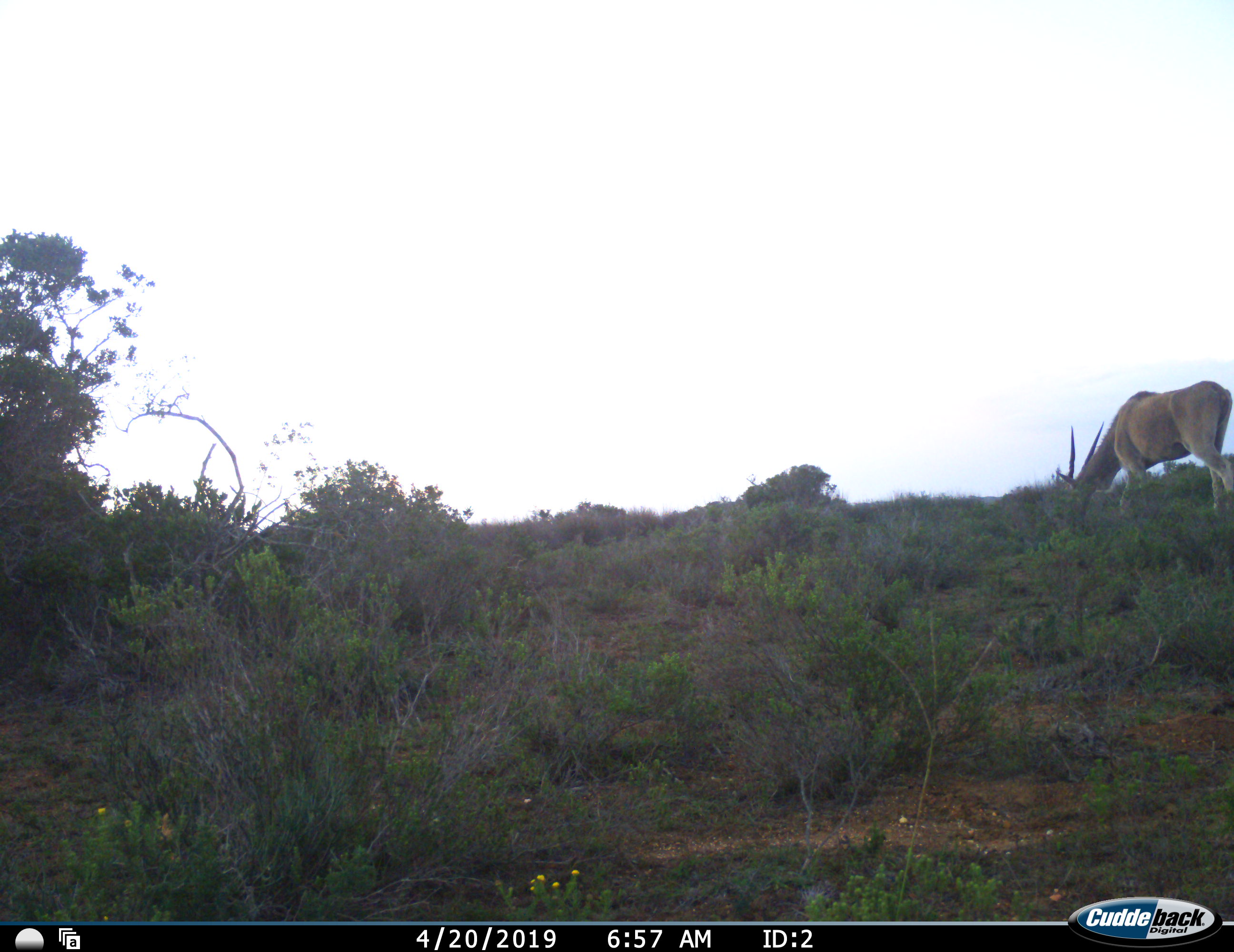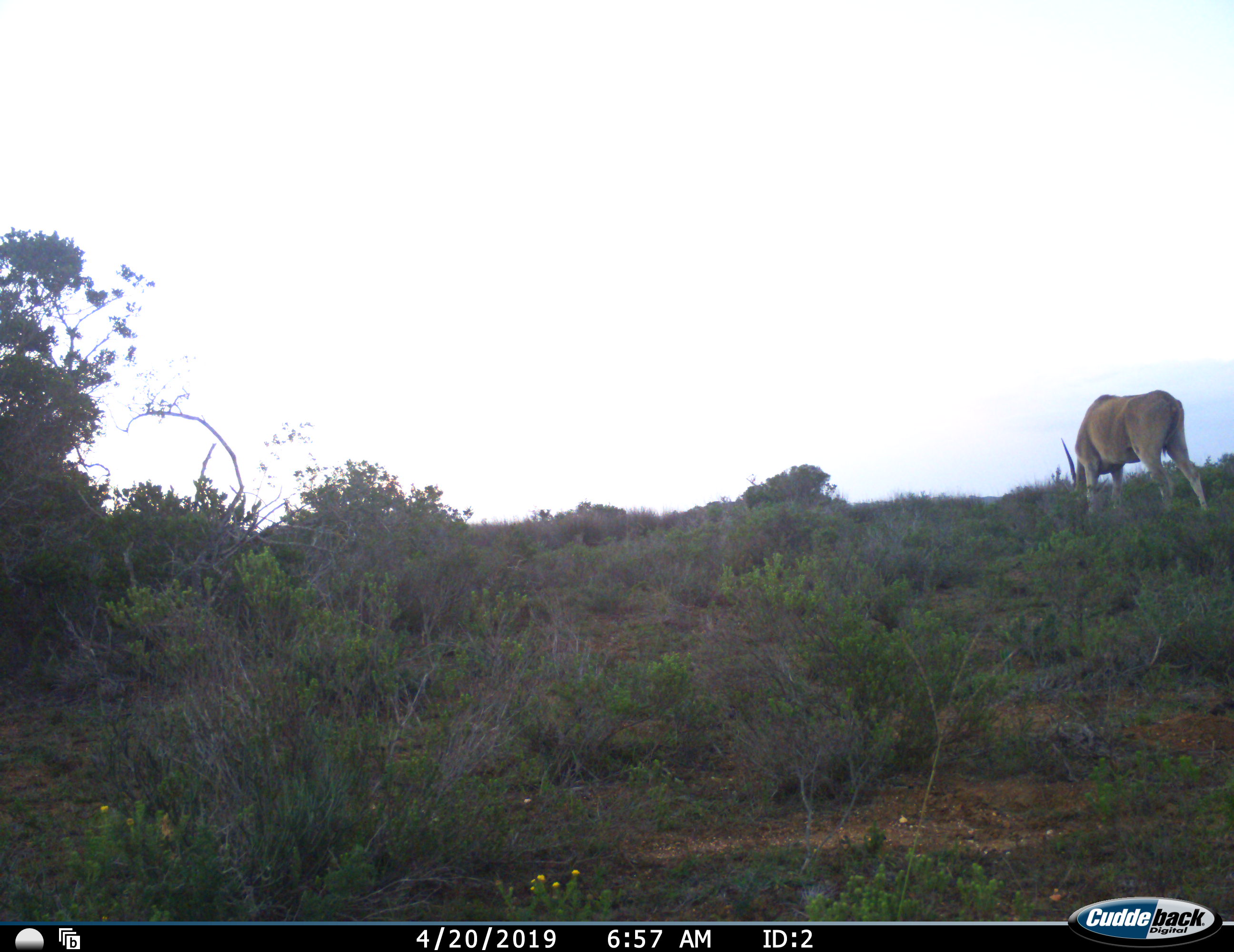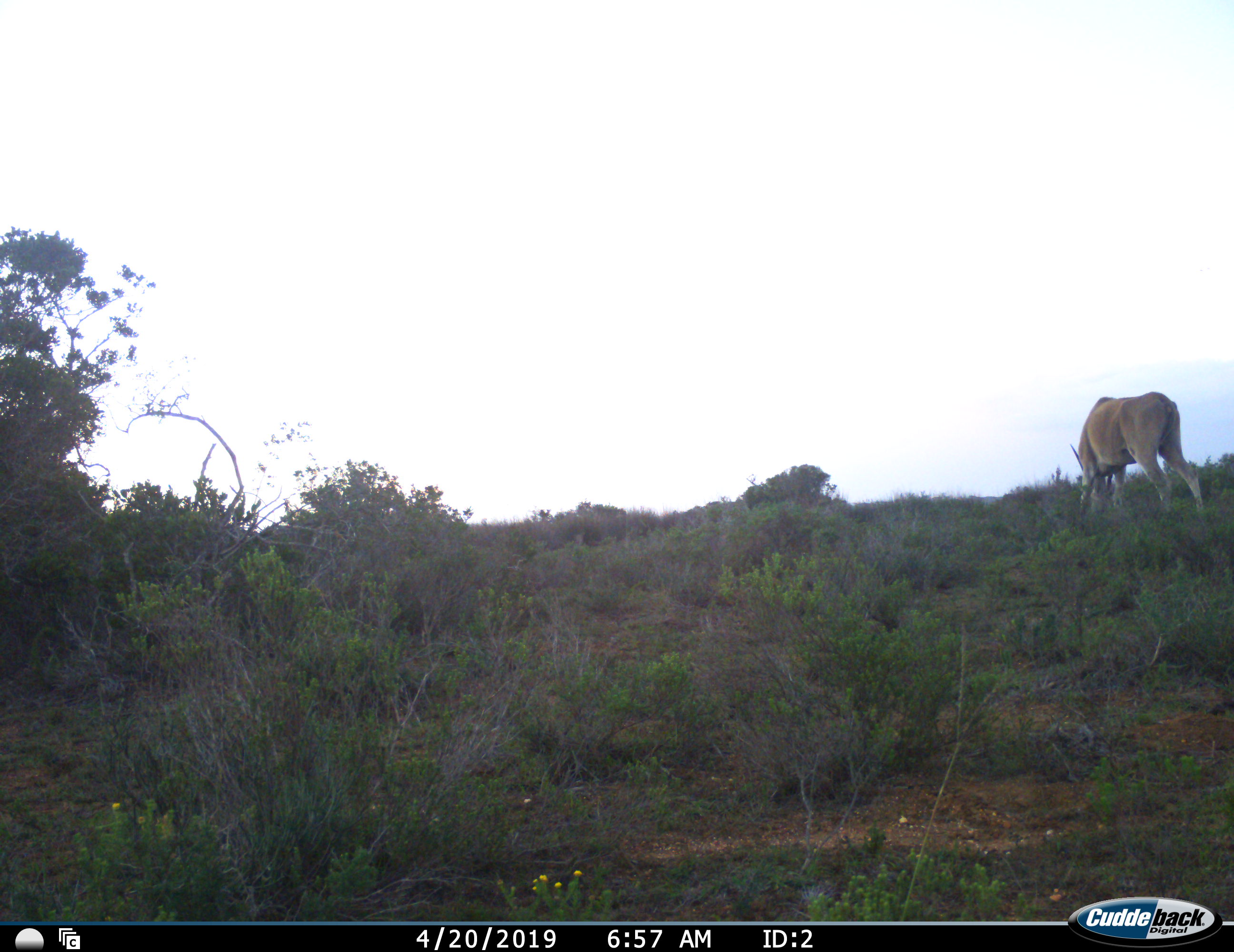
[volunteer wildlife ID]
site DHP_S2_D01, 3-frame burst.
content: unidentified animal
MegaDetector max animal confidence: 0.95